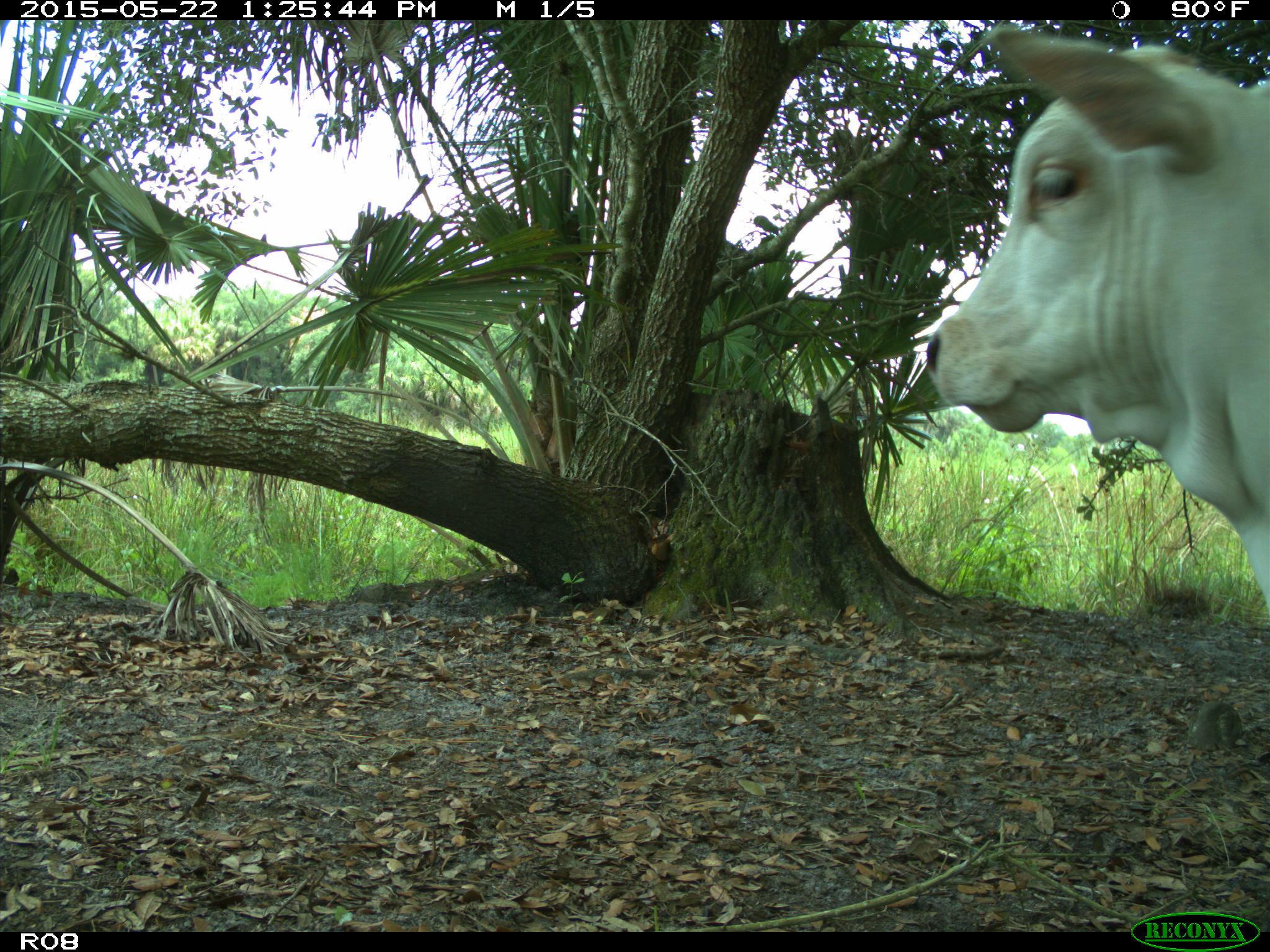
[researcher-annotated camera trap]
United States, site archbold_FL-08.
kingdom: Animalia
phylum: Chordata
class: Mammalia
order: Artiodactyla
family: Bovidae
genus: Bos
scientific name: Bos taurus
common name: domestic cow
Bos taurus (domestic cow).